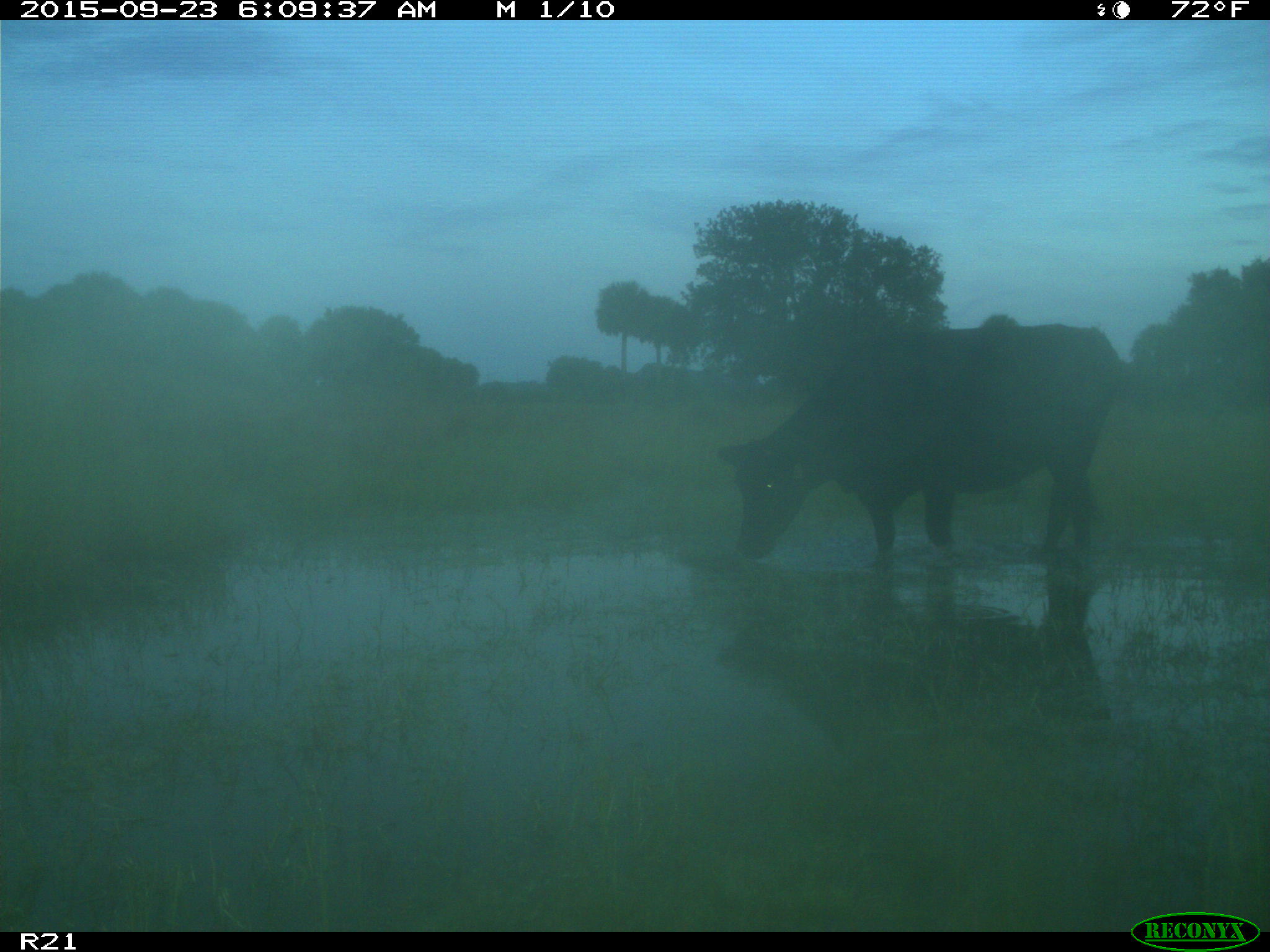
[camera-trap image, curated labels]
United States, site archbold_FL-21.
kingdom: Animalia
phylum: Chordata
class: Mammalia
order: Artiodactyla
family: Bovidae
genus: Bos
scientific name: Bos taurus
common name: domestic cow